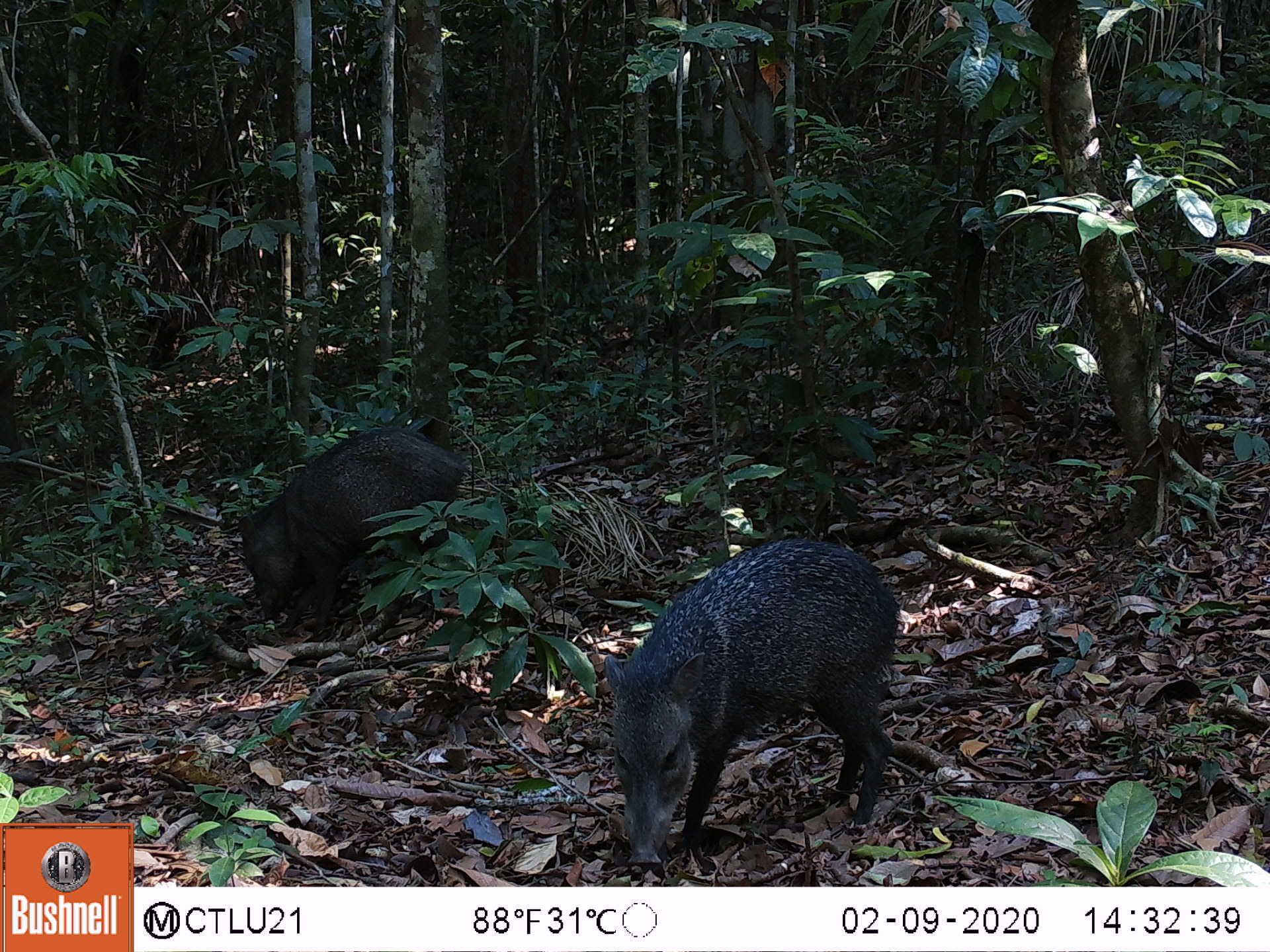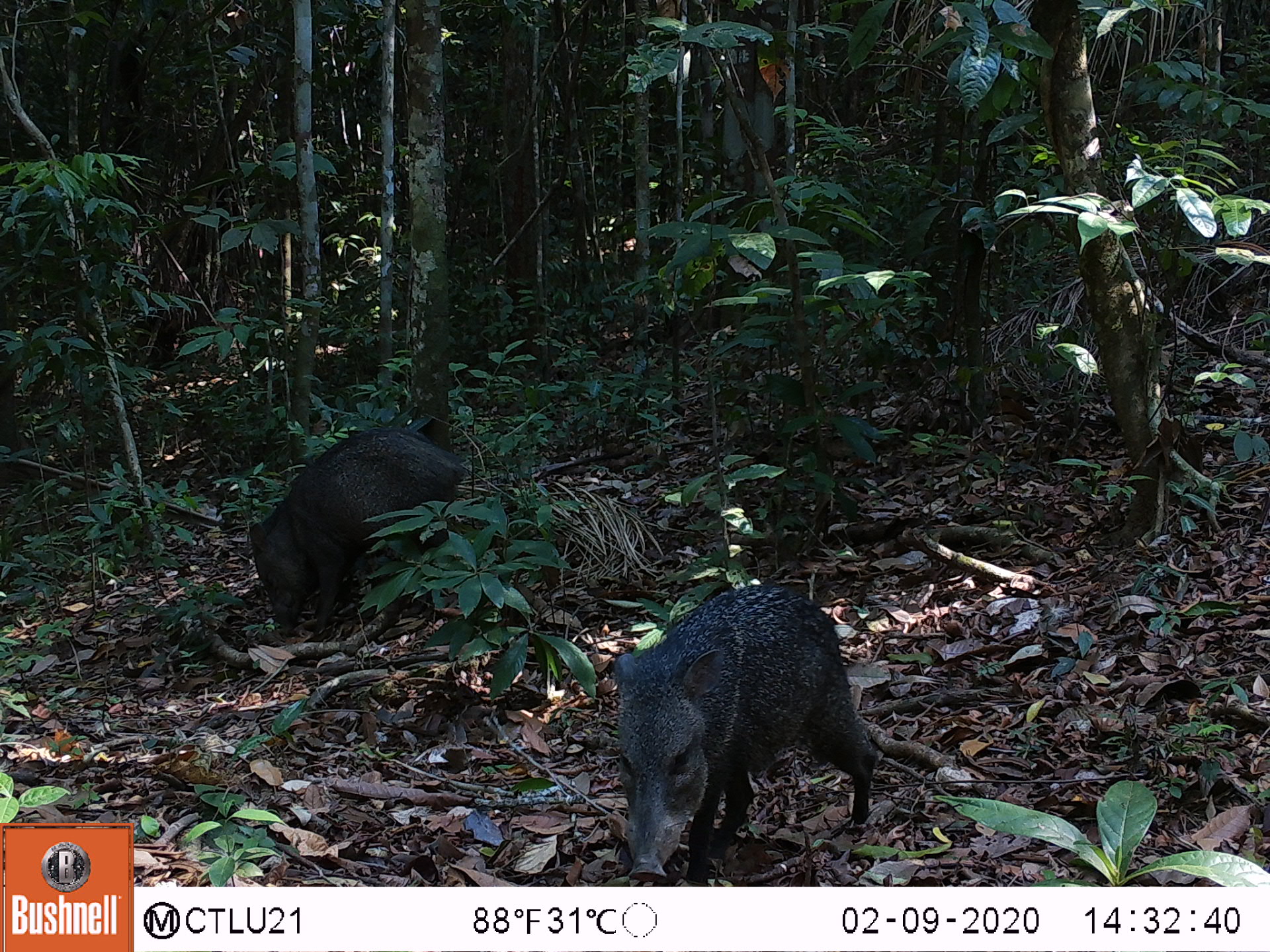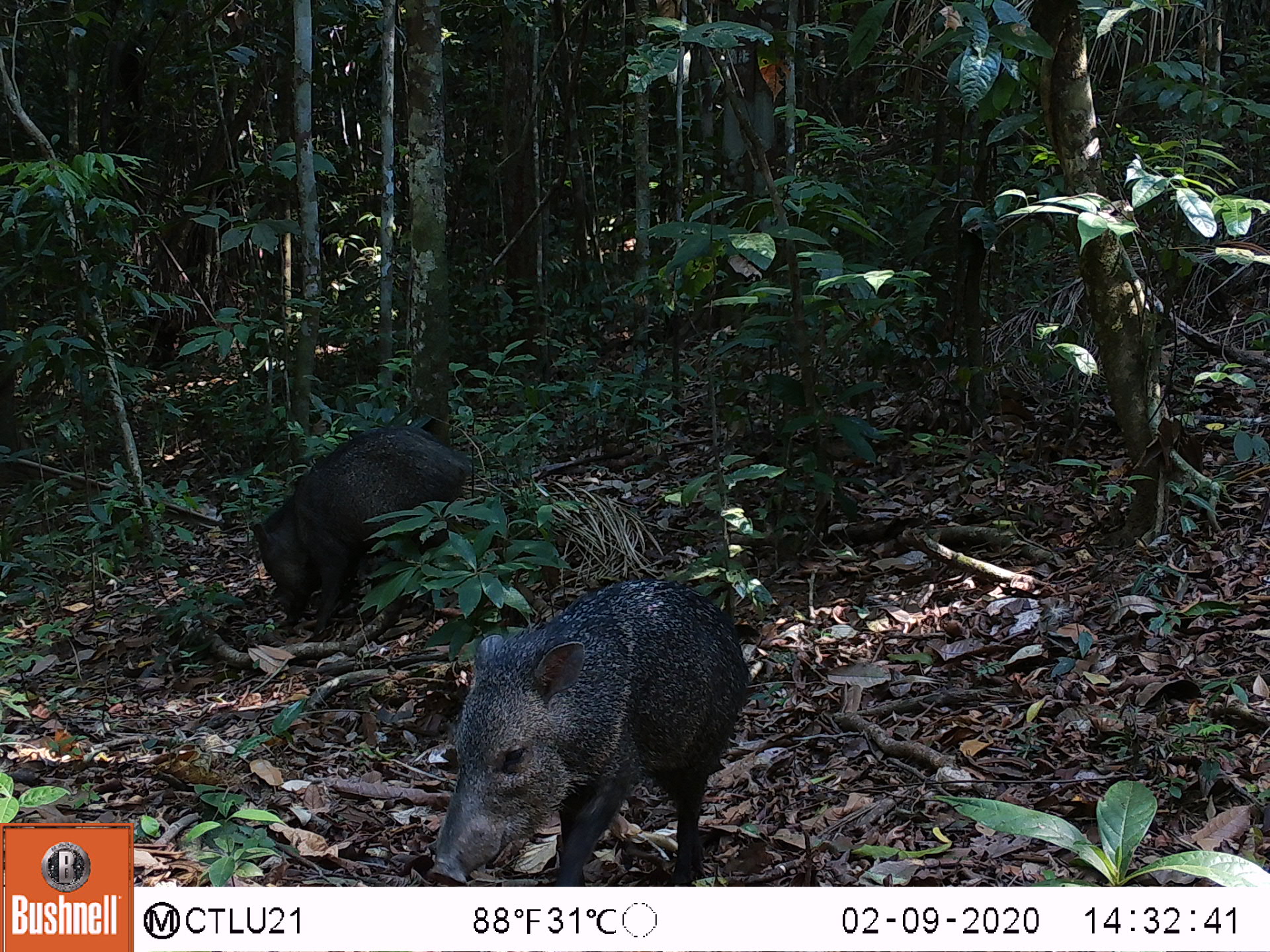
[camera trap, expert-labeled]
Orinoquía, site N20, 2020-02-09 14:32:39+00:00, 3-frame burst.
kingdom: Animalia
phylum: Chordata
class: Mammalia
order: Artiodactyla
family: Tayassuidae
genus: Pecari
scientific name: Pecari tajacu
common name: collared peccary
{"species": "collared peccary (Pecari tajacu)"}